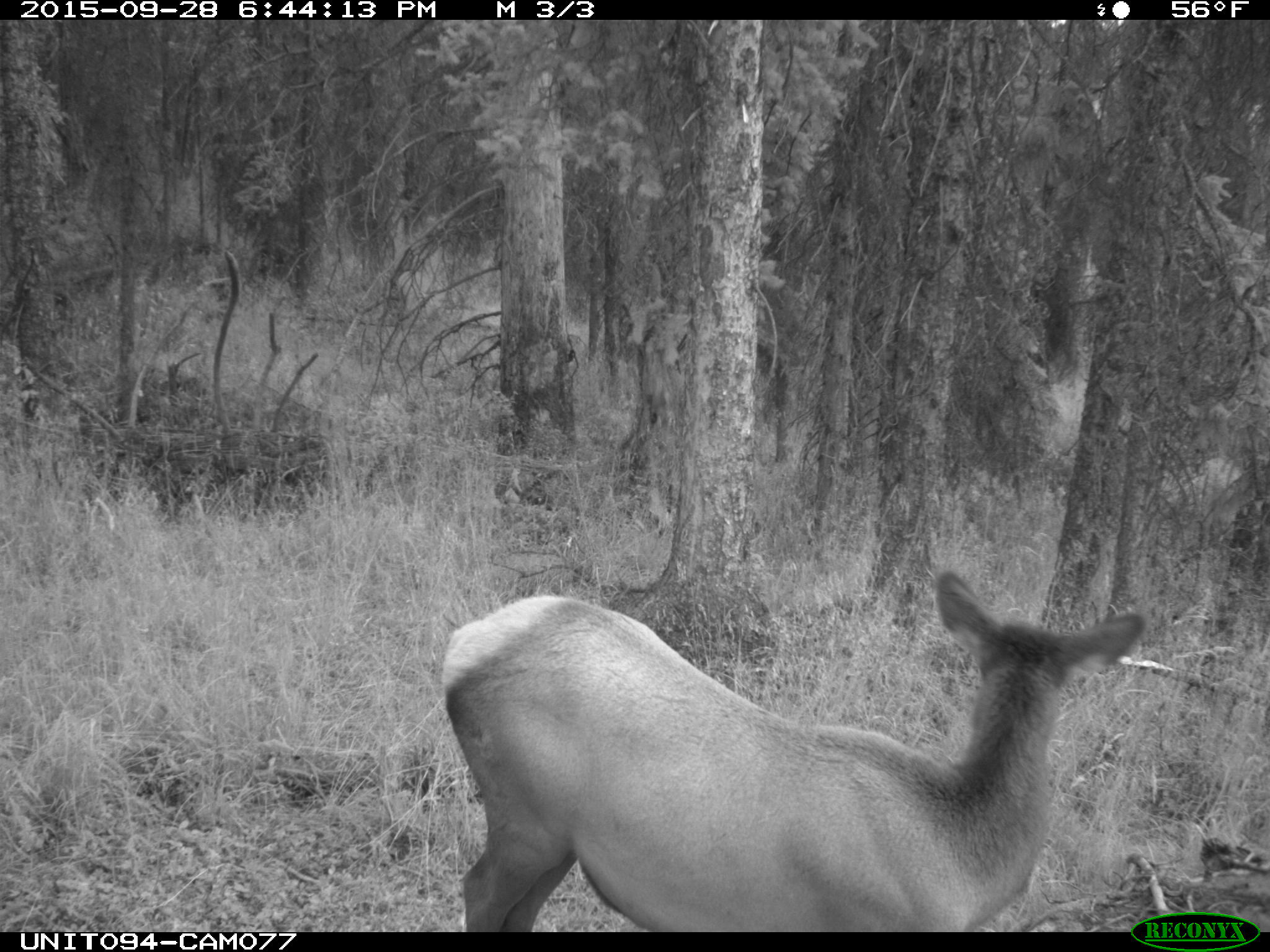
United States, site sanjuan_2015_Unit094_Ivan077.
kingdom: Animalia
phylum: Chordata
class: Mammalia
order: Artiodactyla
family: Cervidae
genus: Cervus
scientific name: Cervus elaphus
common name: red deer